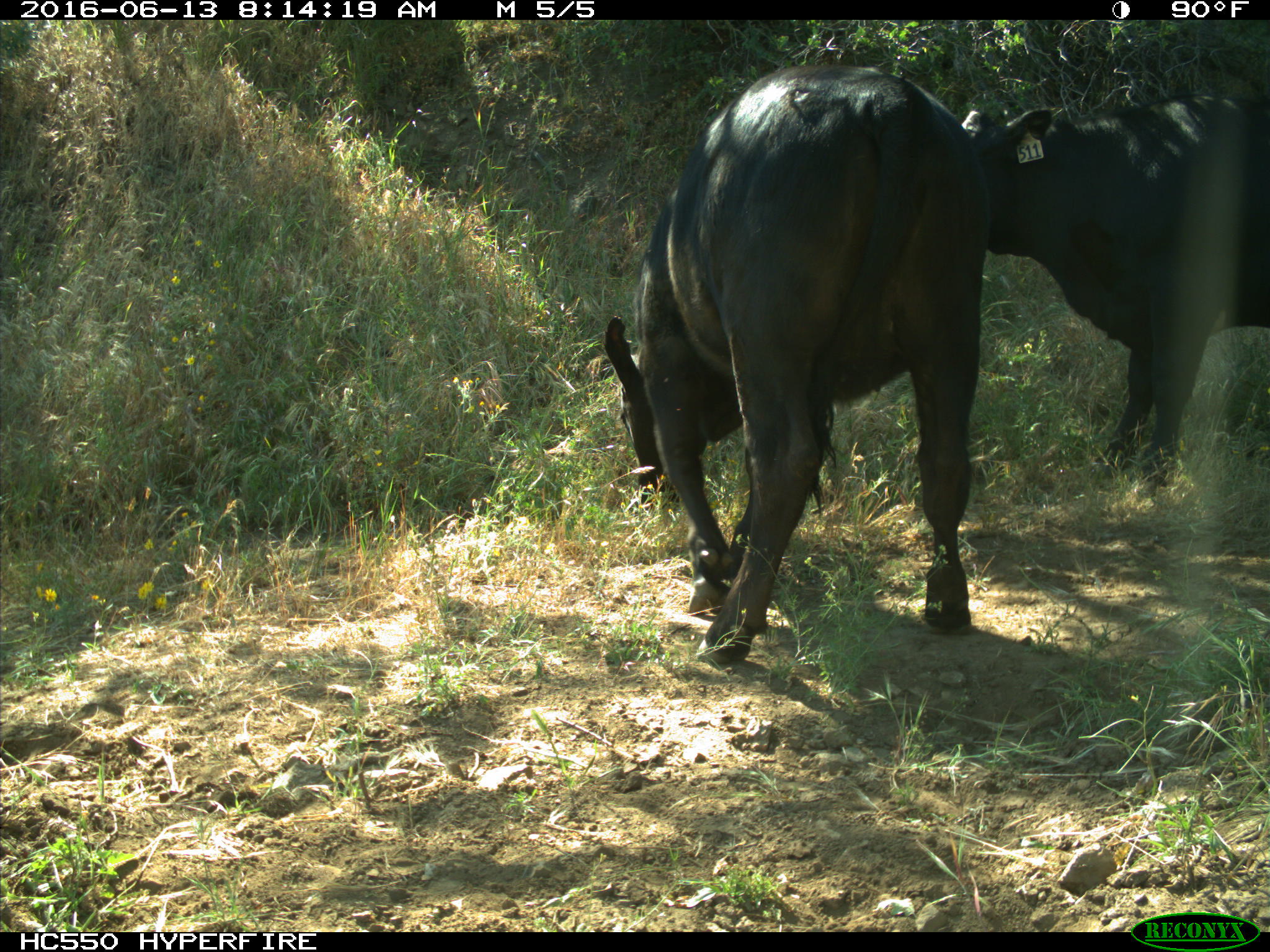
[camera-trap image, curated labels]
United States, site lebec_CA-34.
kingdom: Animalia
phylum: Chordata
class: Mammalia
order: Artiodactyla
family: Bovidae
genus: Bos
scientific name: Bos taurus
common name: domestic cow